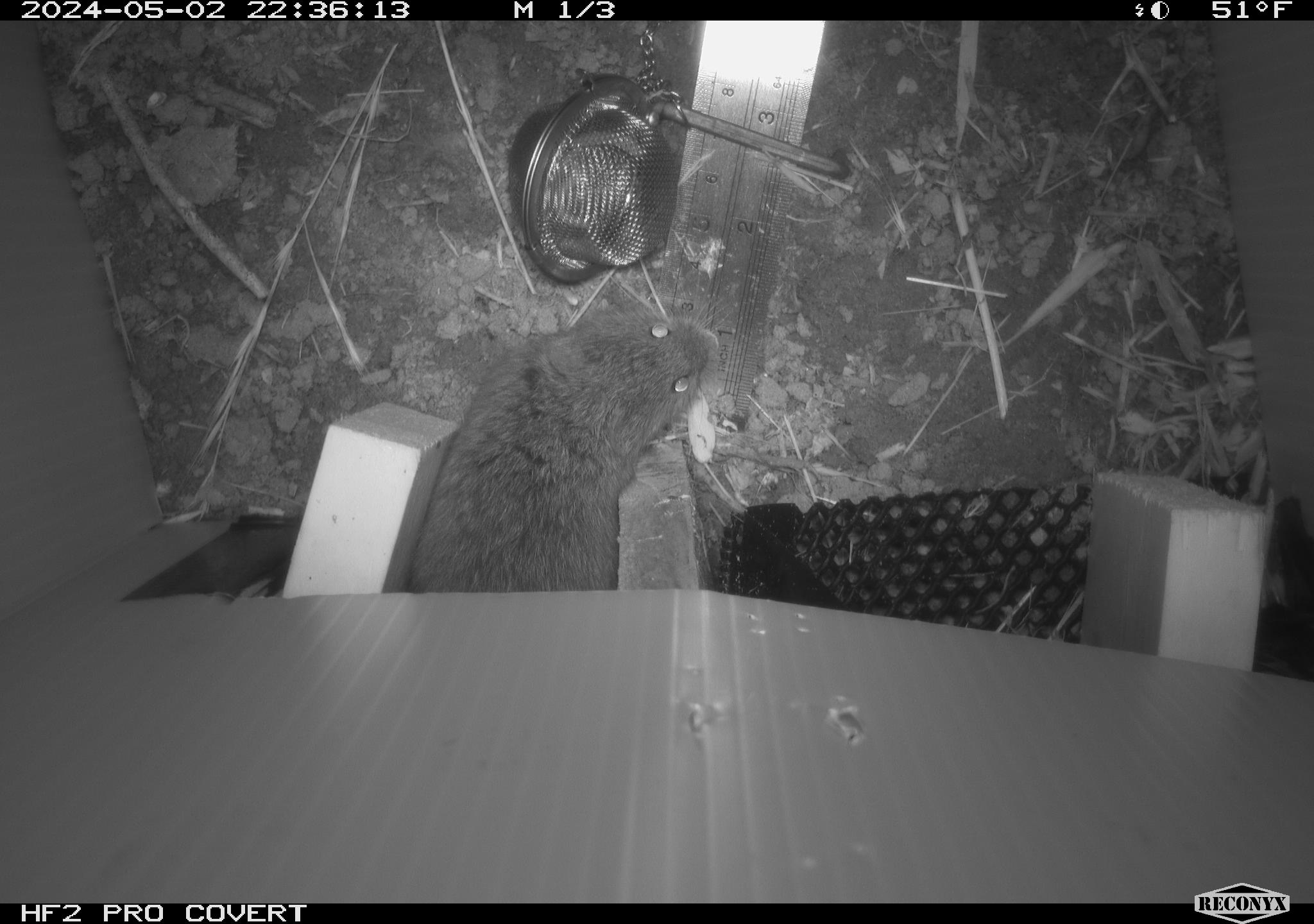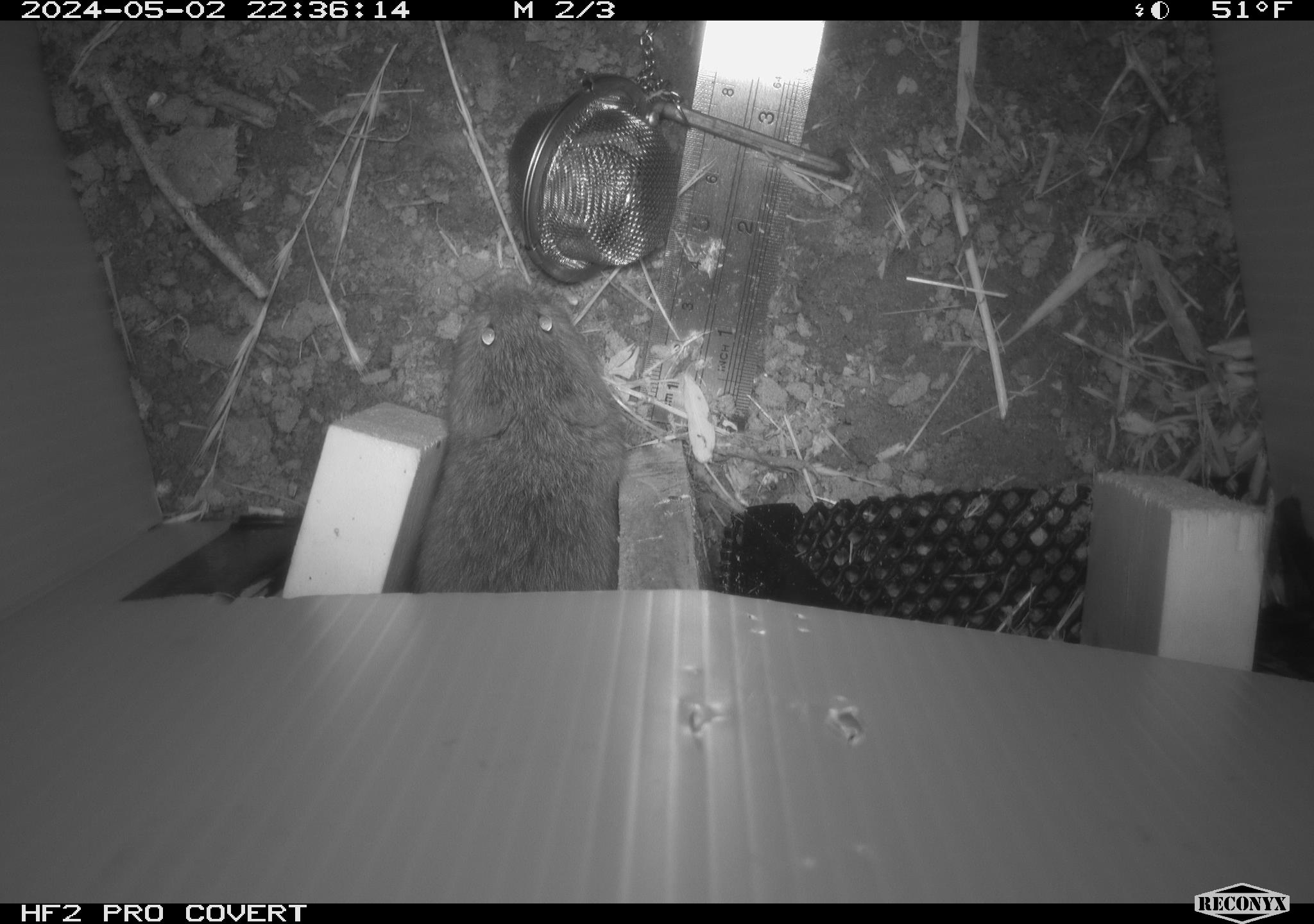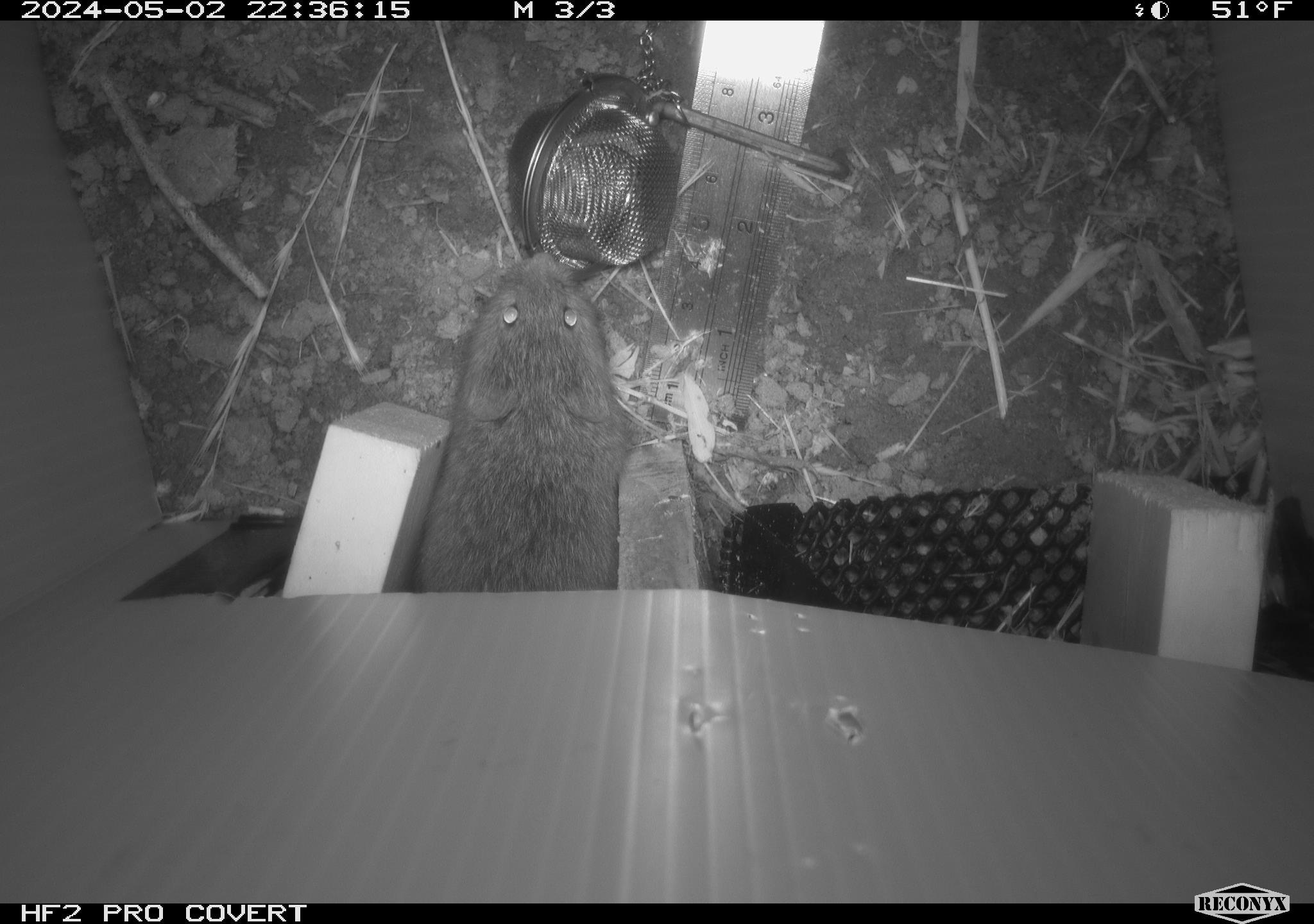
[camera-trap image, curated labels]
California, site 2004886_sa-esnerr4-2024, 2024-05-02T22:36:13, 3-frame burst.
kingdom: Animalia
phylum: Chordata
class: Mammalia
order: Rodentia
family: Cricetidae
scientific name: Cricetidae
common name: hamsters, voles, lemmings, and allies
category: cricetidae family